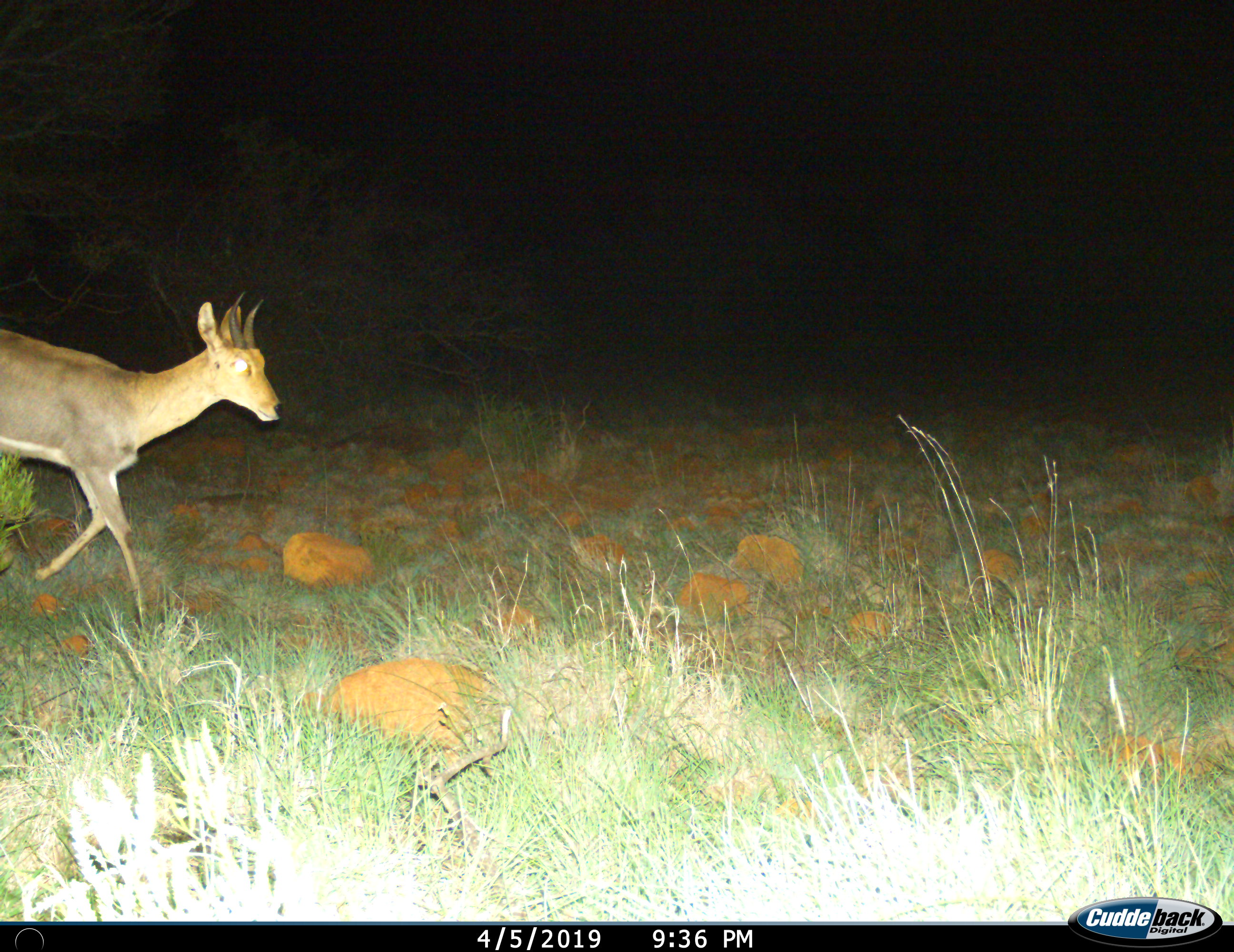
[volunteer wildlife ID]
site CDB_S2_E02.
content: unidentified animal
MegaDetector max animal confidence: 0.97